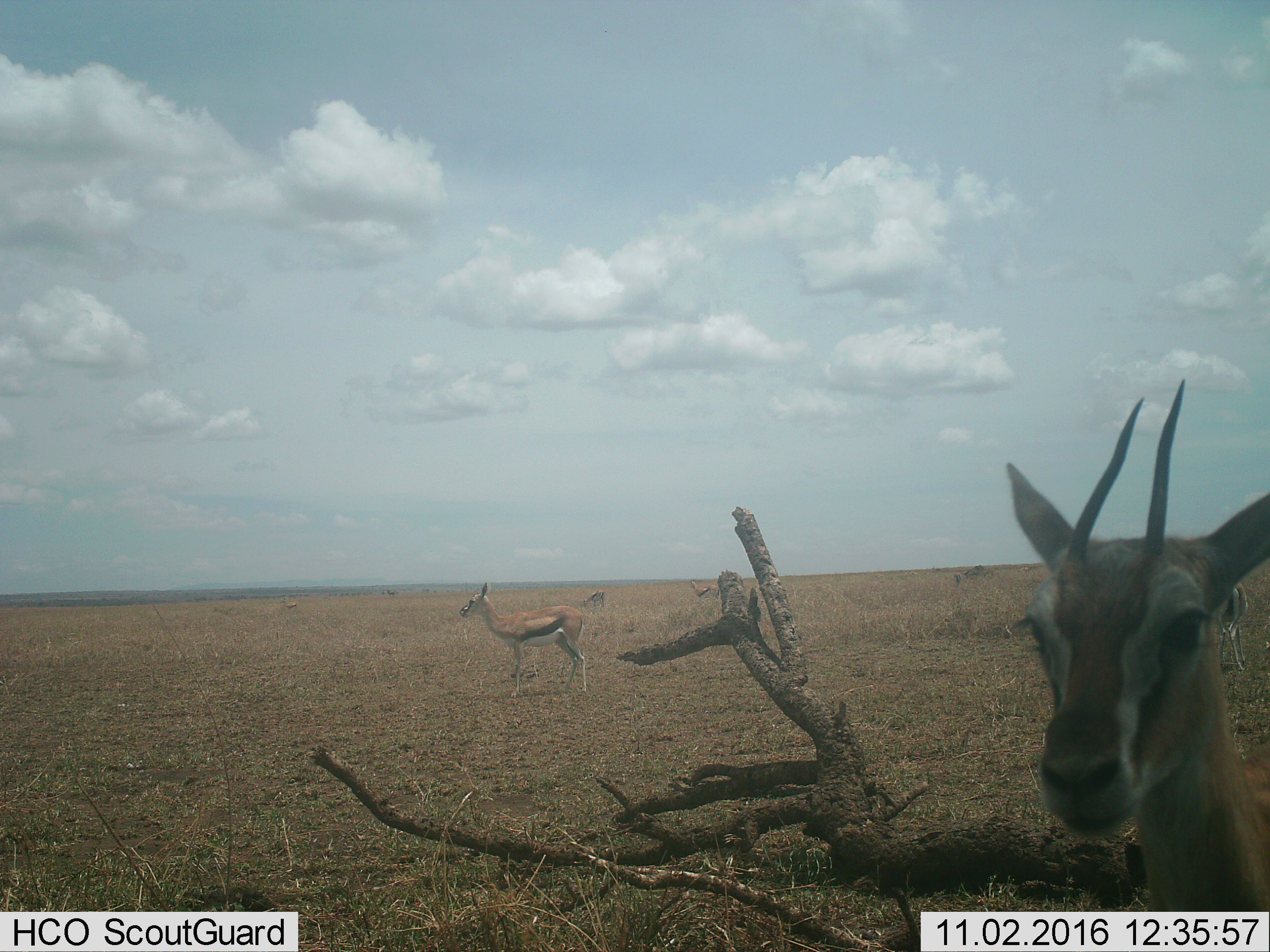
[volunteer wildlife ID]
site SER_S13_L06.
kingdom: Animalia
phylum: Chordata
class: Mammalia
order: Artiodactyla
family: Bovidae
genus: Eudorcas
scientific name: Eudorcas thomsonii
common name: thomson's gazelle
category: gazellethomsons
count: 6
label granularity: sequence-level